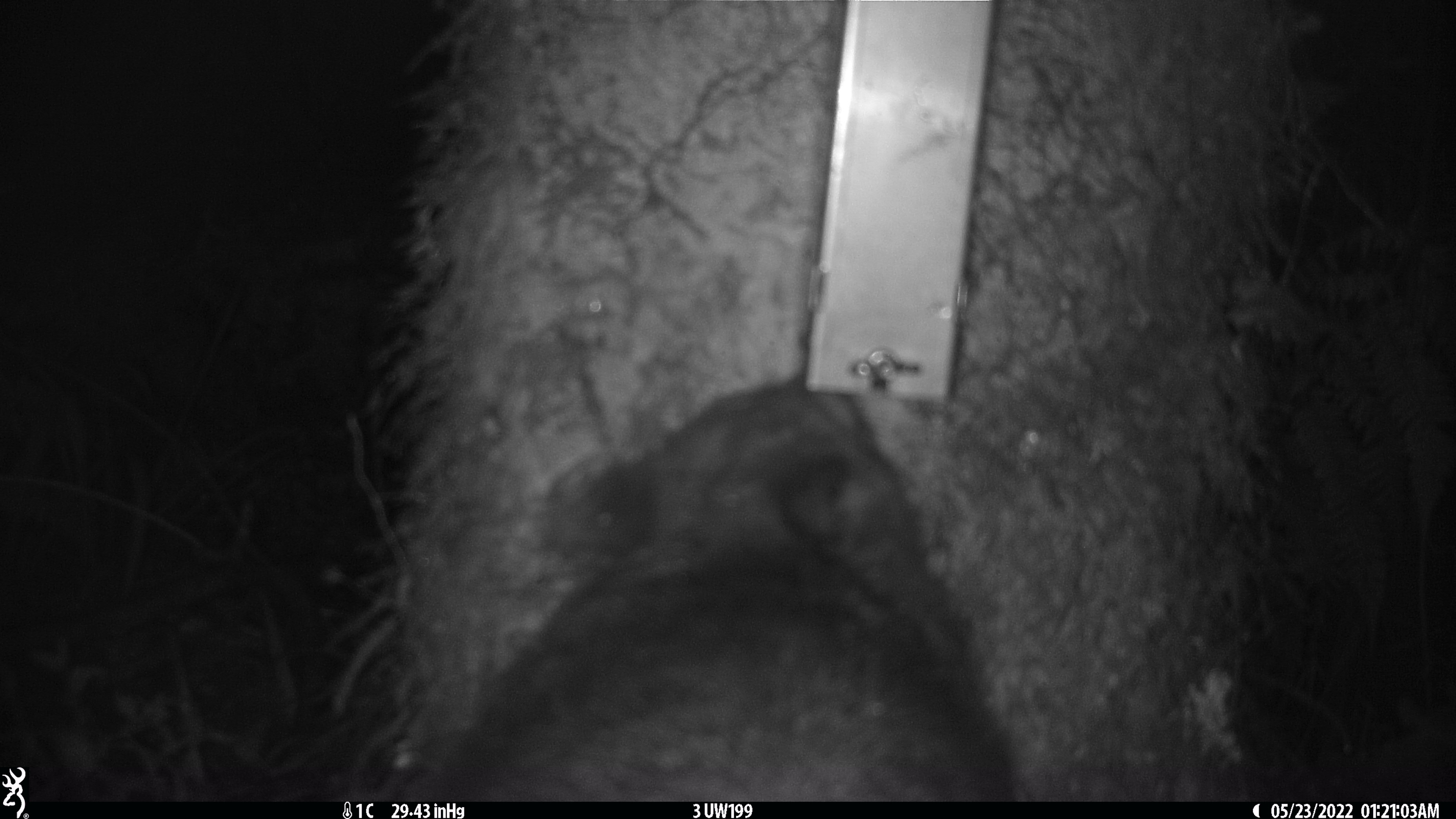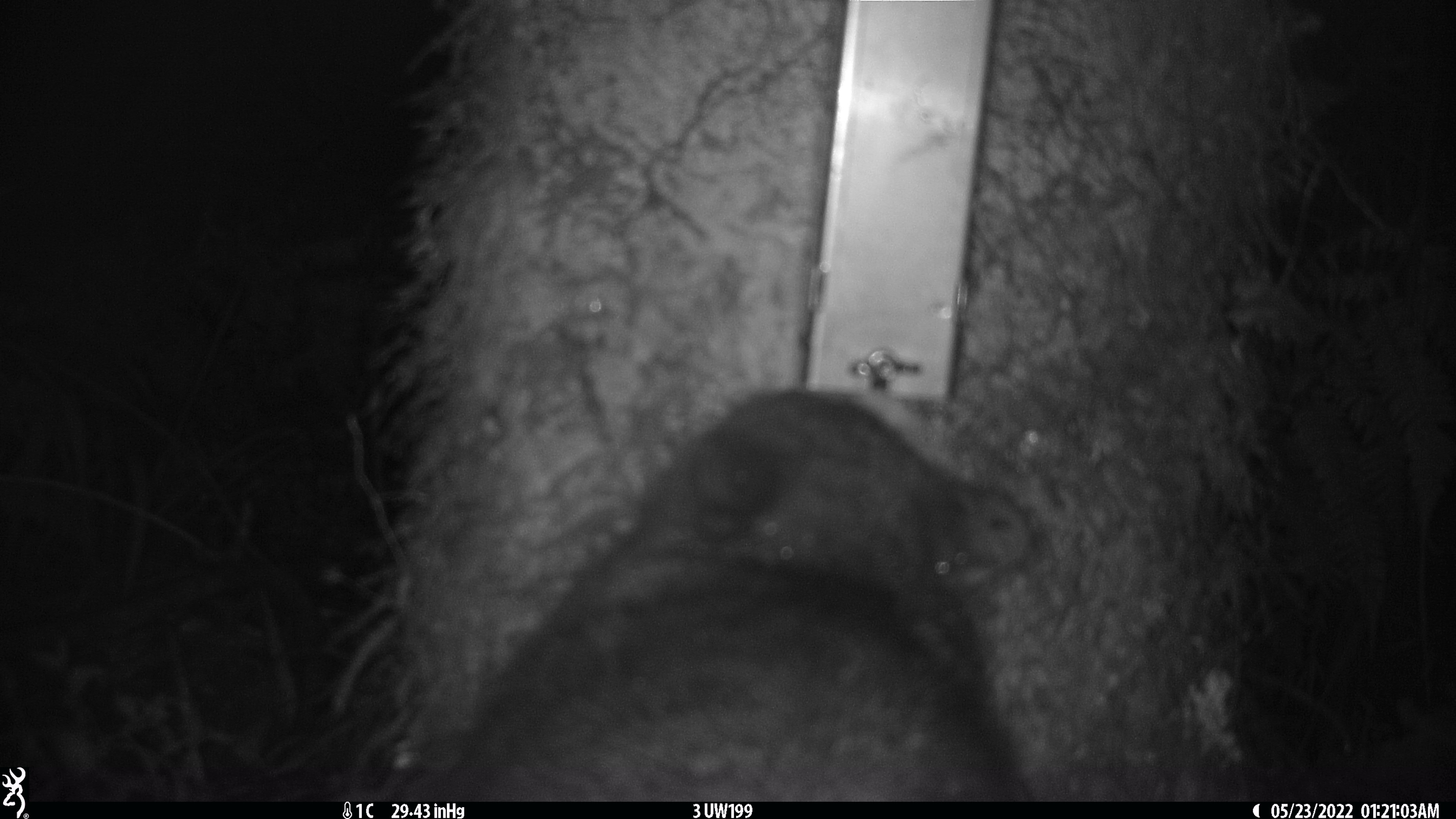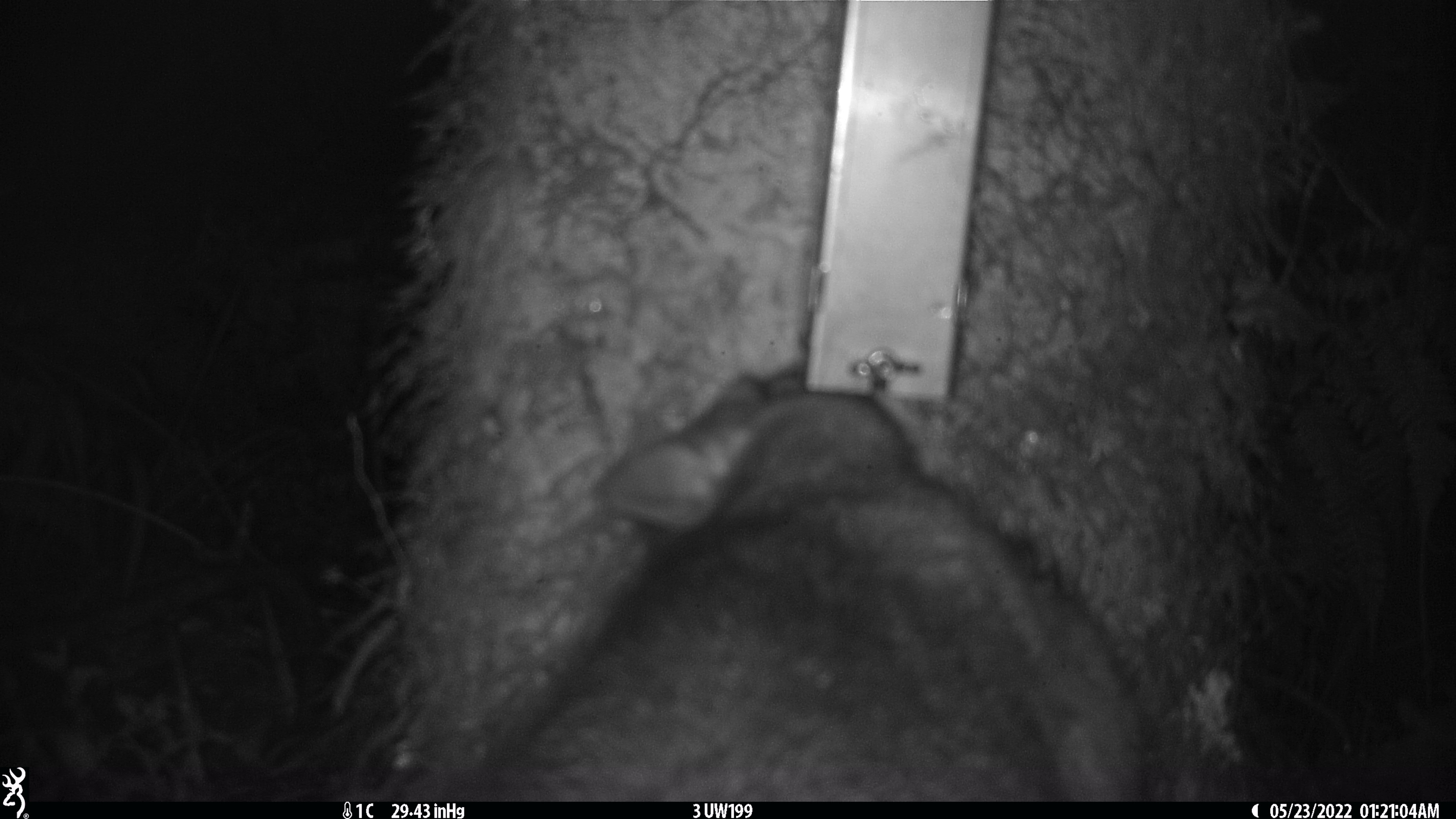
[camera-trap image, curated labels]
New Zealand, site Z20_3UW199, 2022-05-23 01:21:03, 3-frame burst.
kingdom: Animalia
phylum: Chordata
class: Mammalia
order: Diprotodontia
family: Phalangeridae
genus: Trichosurus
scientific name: Trichosurus vulpecula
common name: common brushtail possum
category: possum